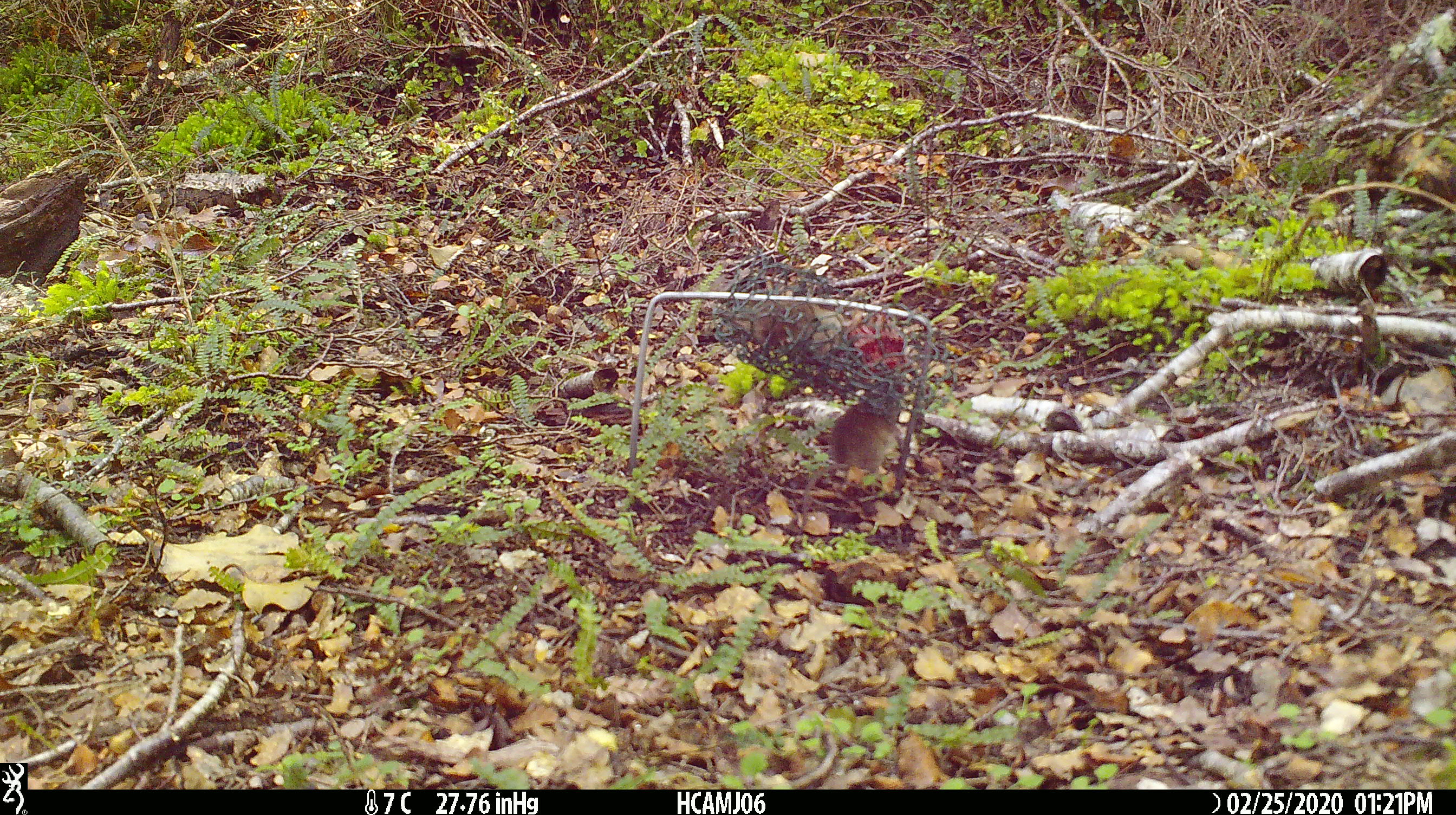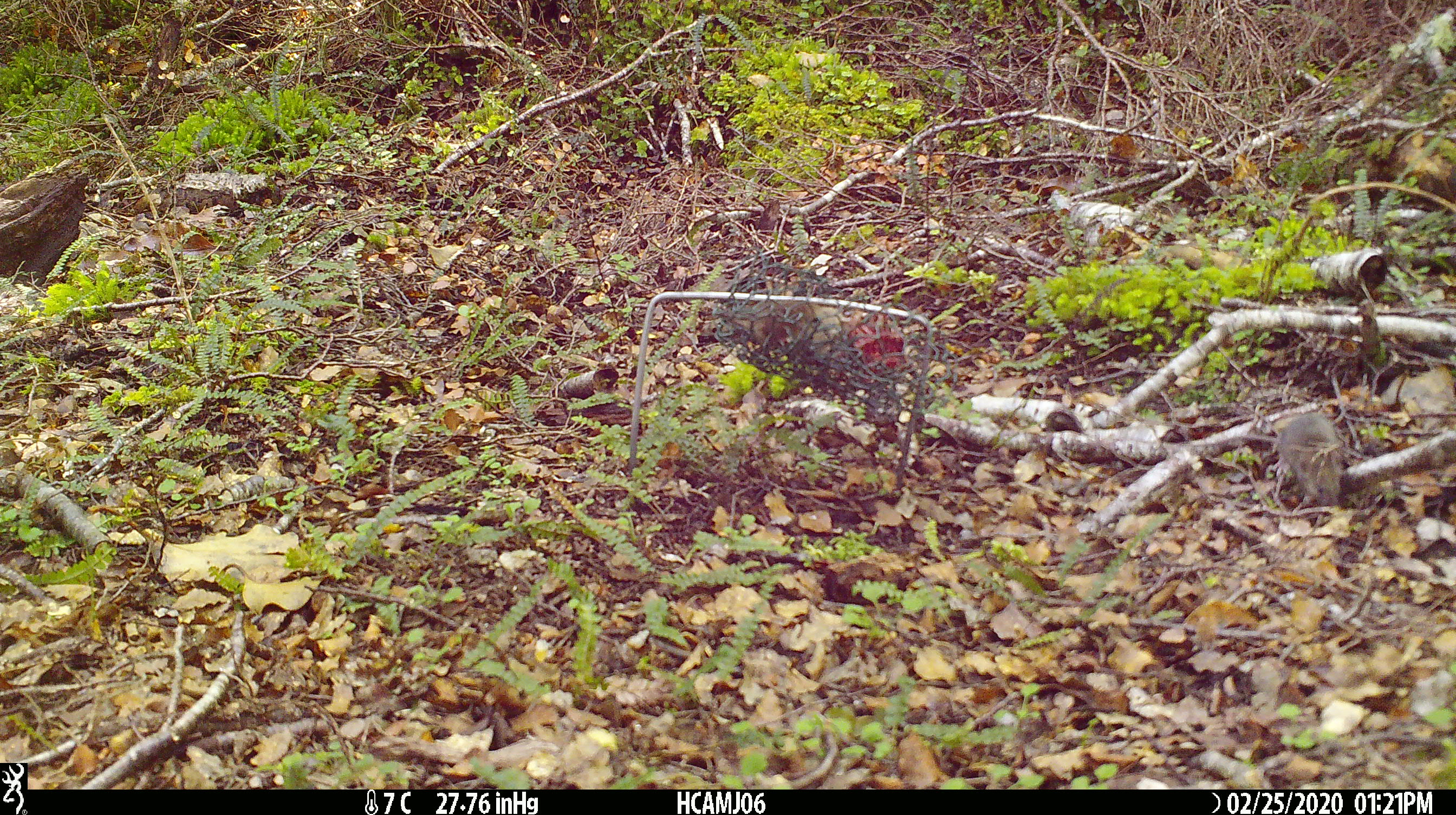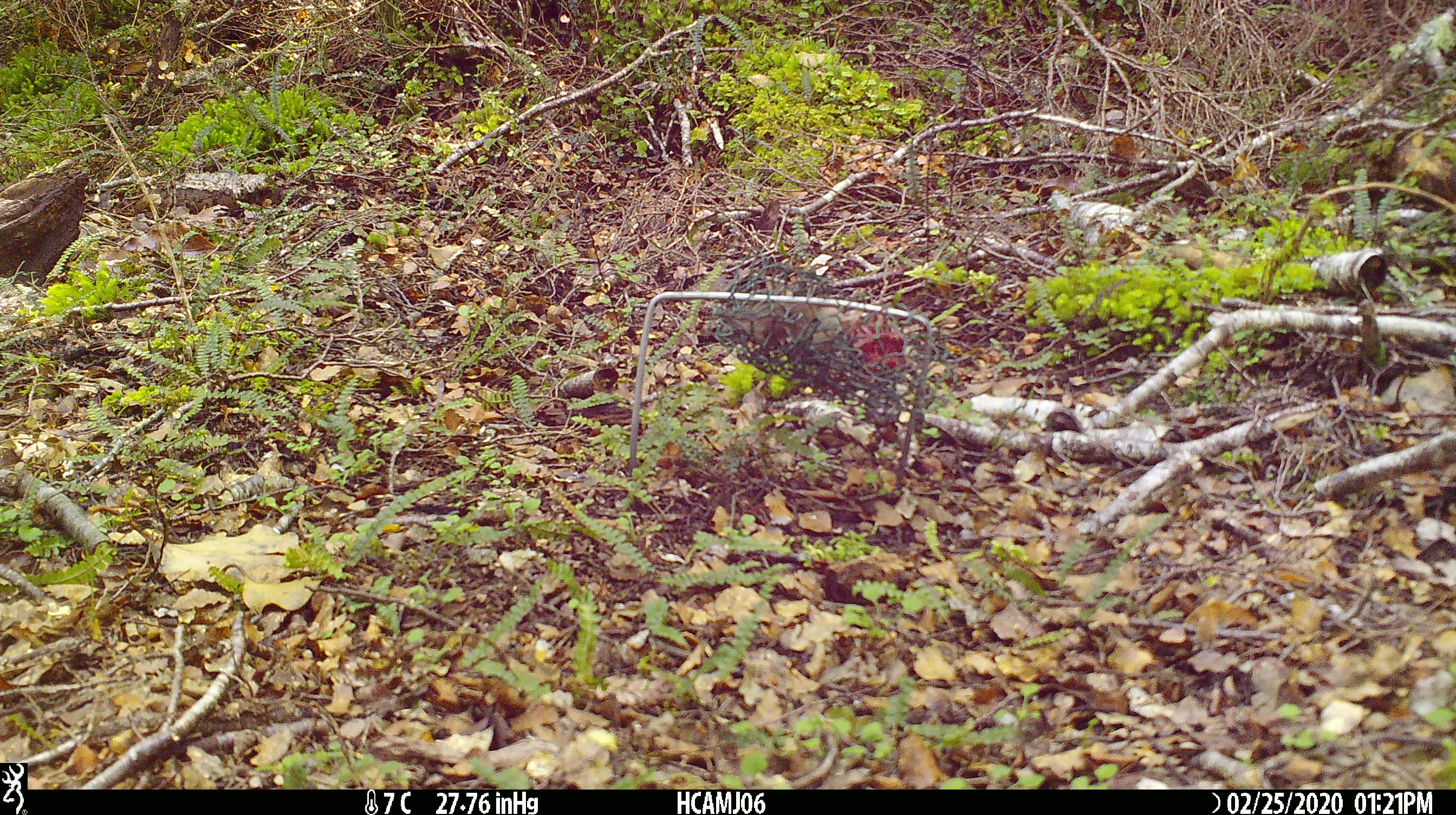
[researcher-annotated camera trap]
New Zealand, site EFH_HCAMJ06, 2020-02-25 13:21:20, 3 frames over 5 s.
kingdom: Animalia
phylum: Chordata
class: Mammalia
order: Rodentia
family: Muridae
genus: Mus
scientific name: Mus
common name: mouse